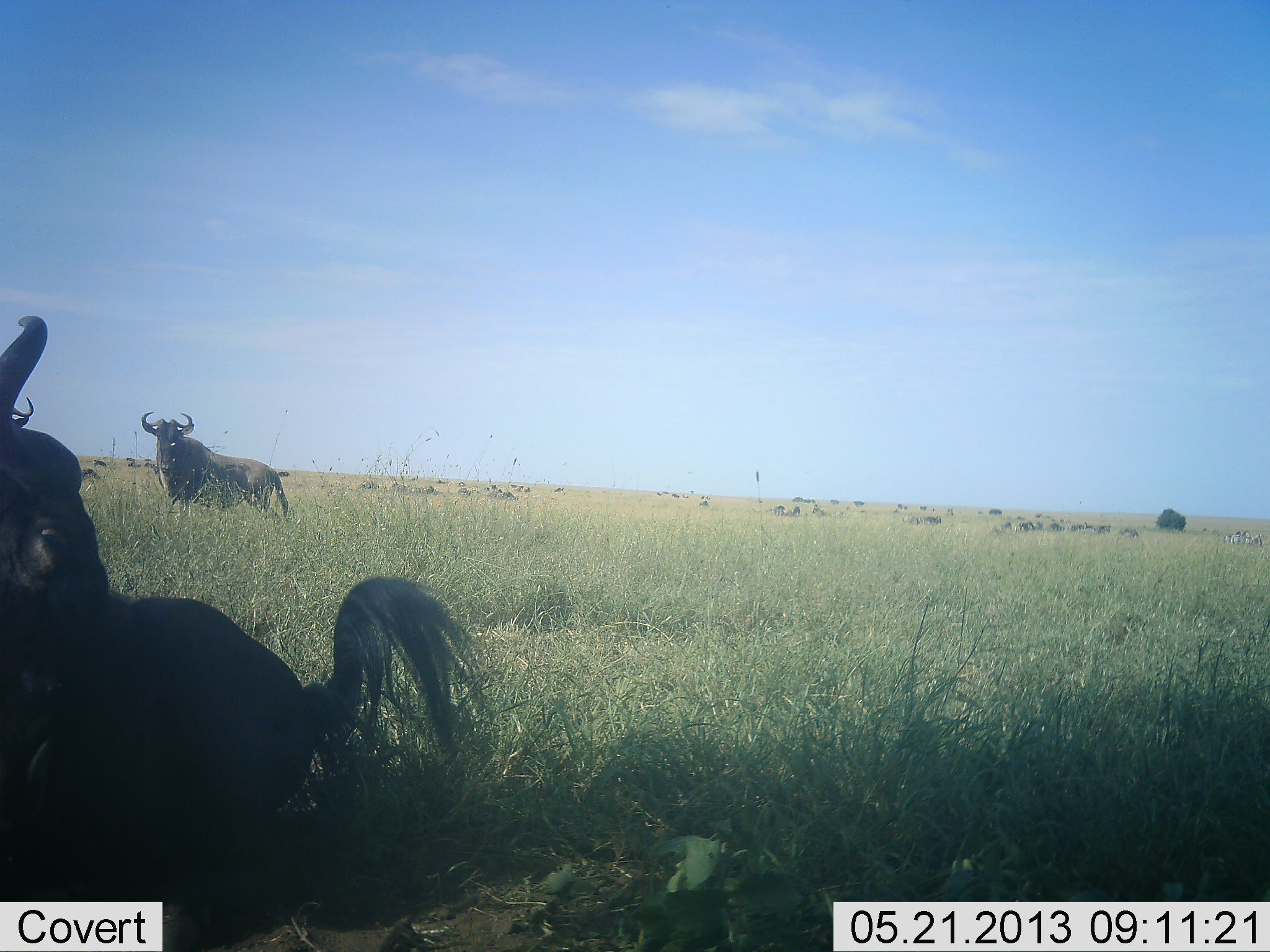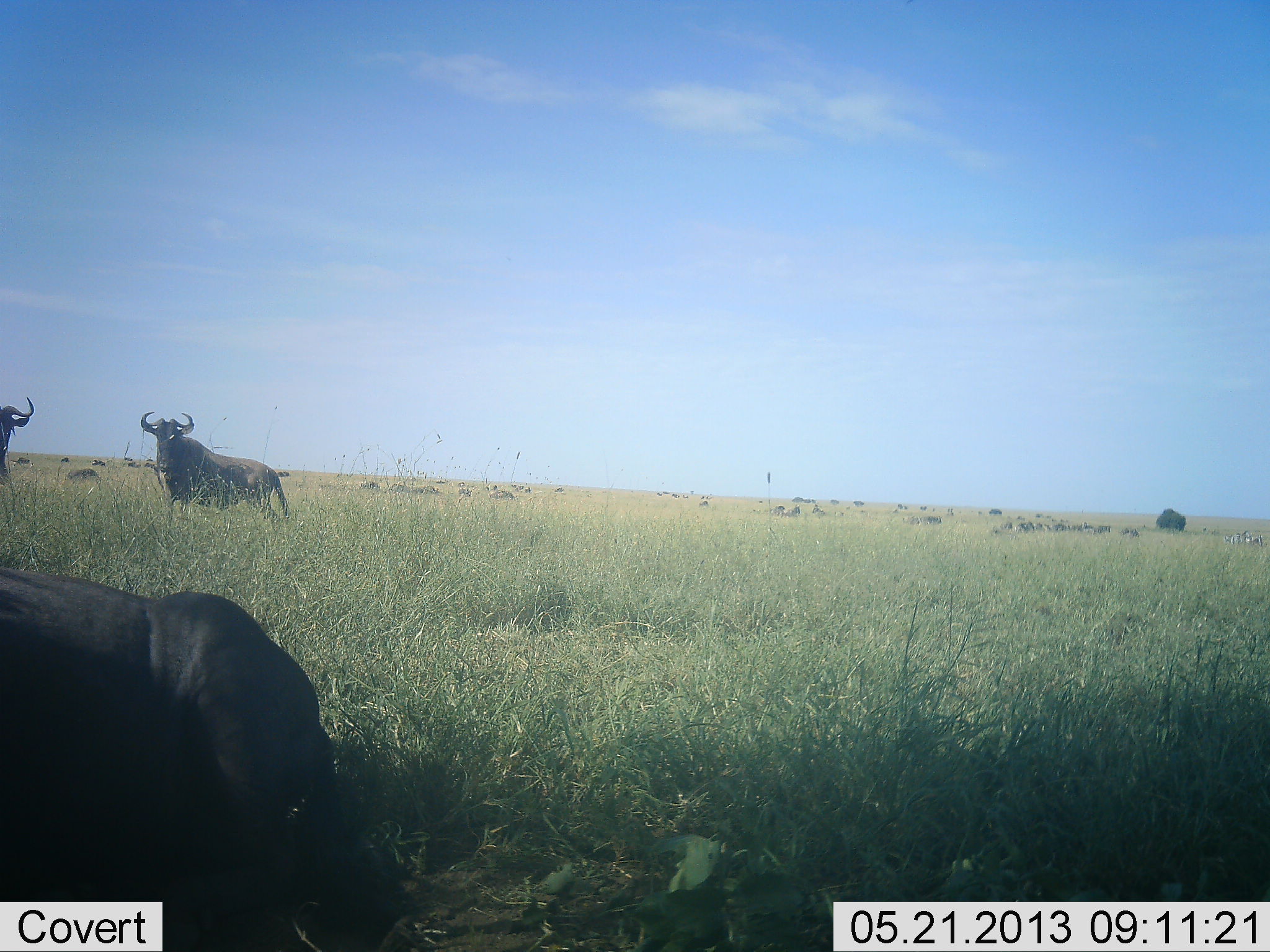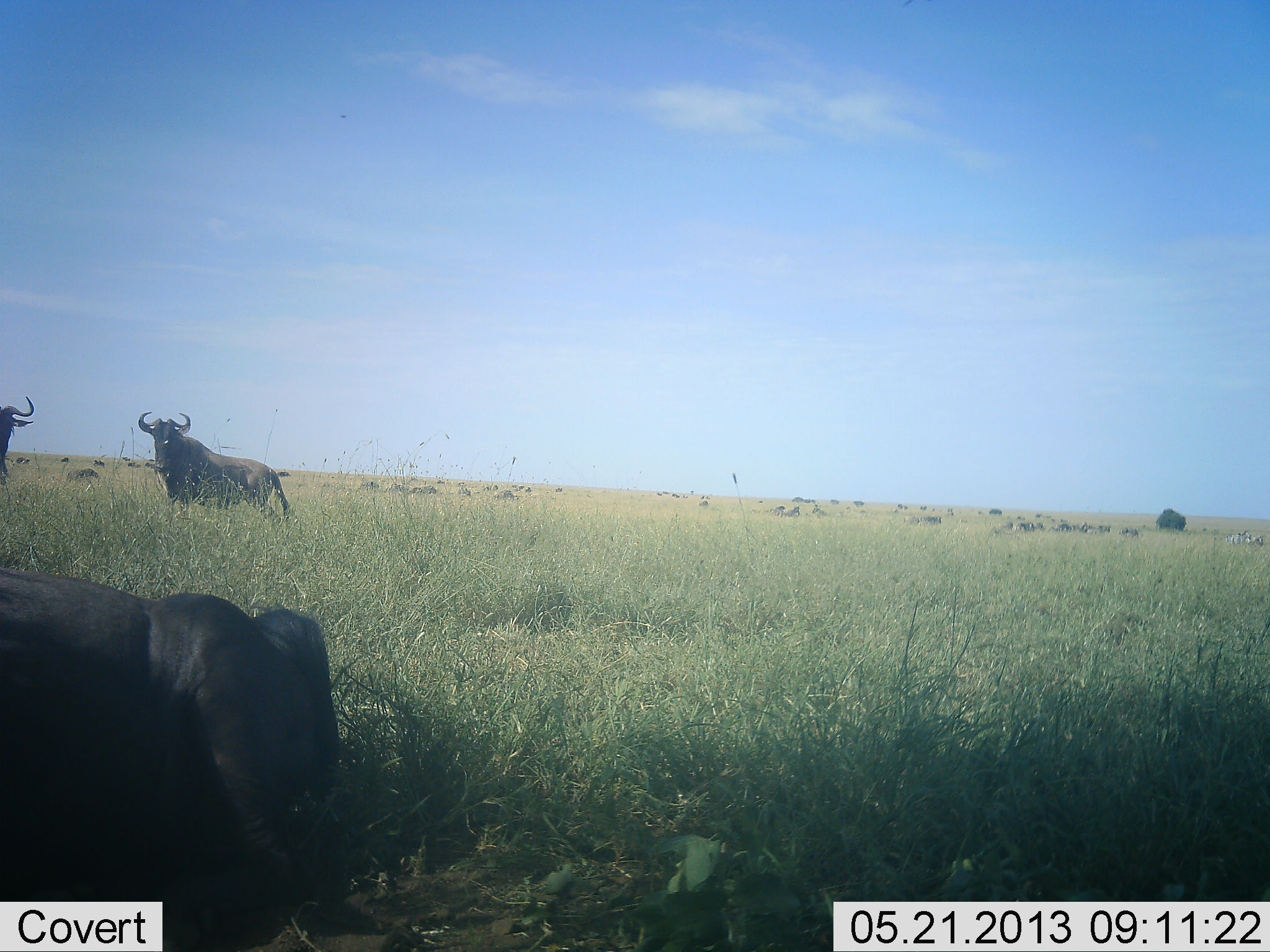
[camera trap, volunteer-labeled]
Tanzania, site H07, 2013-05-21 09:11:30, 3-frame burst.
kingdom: Animalia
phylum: Chordata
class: Mammalia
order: Artiodactyla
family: Bovidae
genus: Connochaetes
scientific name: Connochaetes taurinus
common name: blue wildebeest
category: wildebeest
Wildebeest (blue wildebeest) (Connochaetes taurinus), count 3. Behavior (volunteer vote fractions): standing 94%, resting 81%, moving 31%, interacting 6%. Young present (vote fraction): 0%. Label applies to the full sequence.